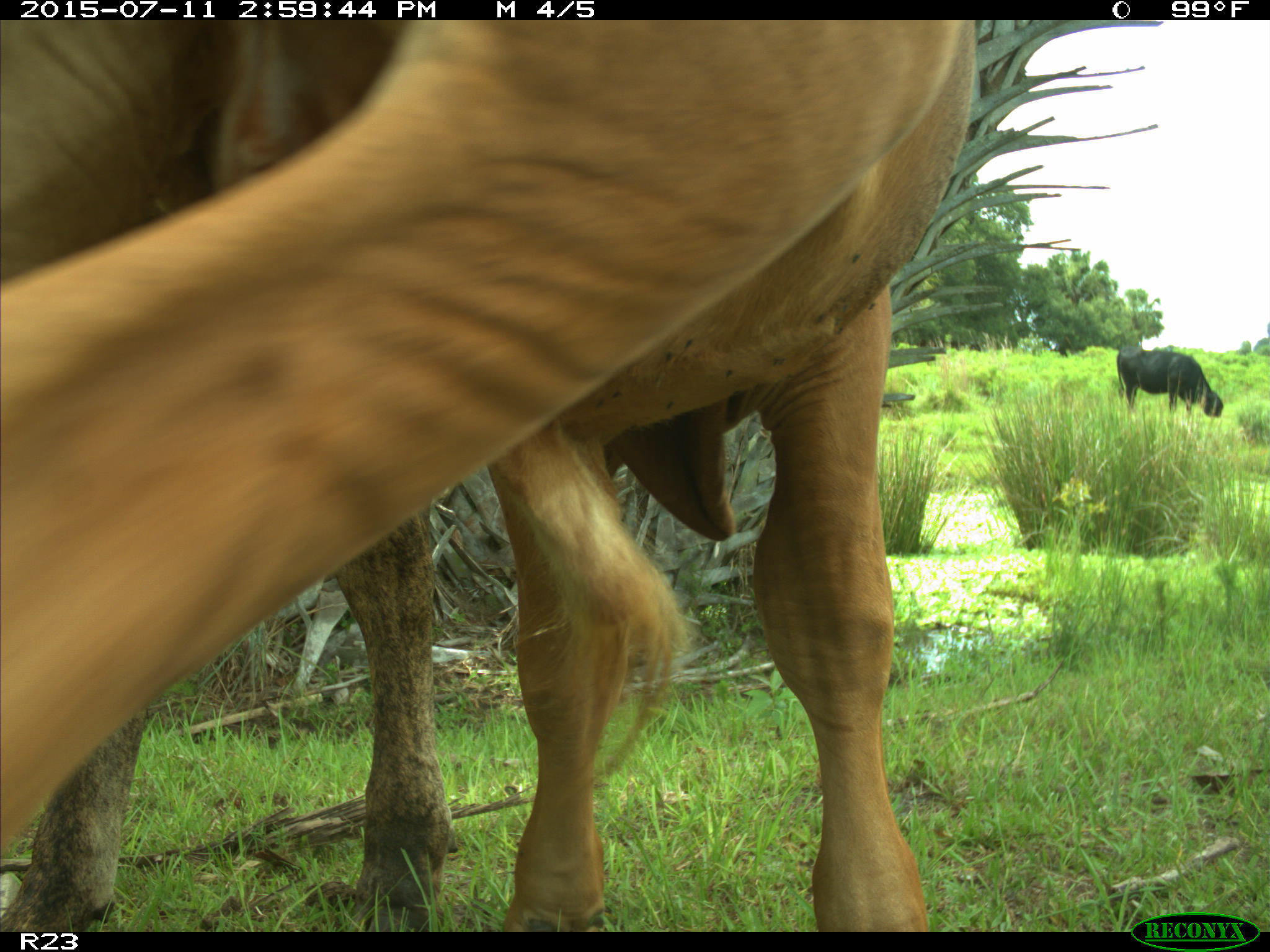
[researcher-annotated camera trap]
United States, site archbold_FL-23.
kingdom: Animalia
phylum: Chordata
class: Mammalia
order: Artiodactyla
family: Bovidae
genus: Bos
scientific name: Bos taurus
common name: domestic cow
Bos taurus (domestic cow).